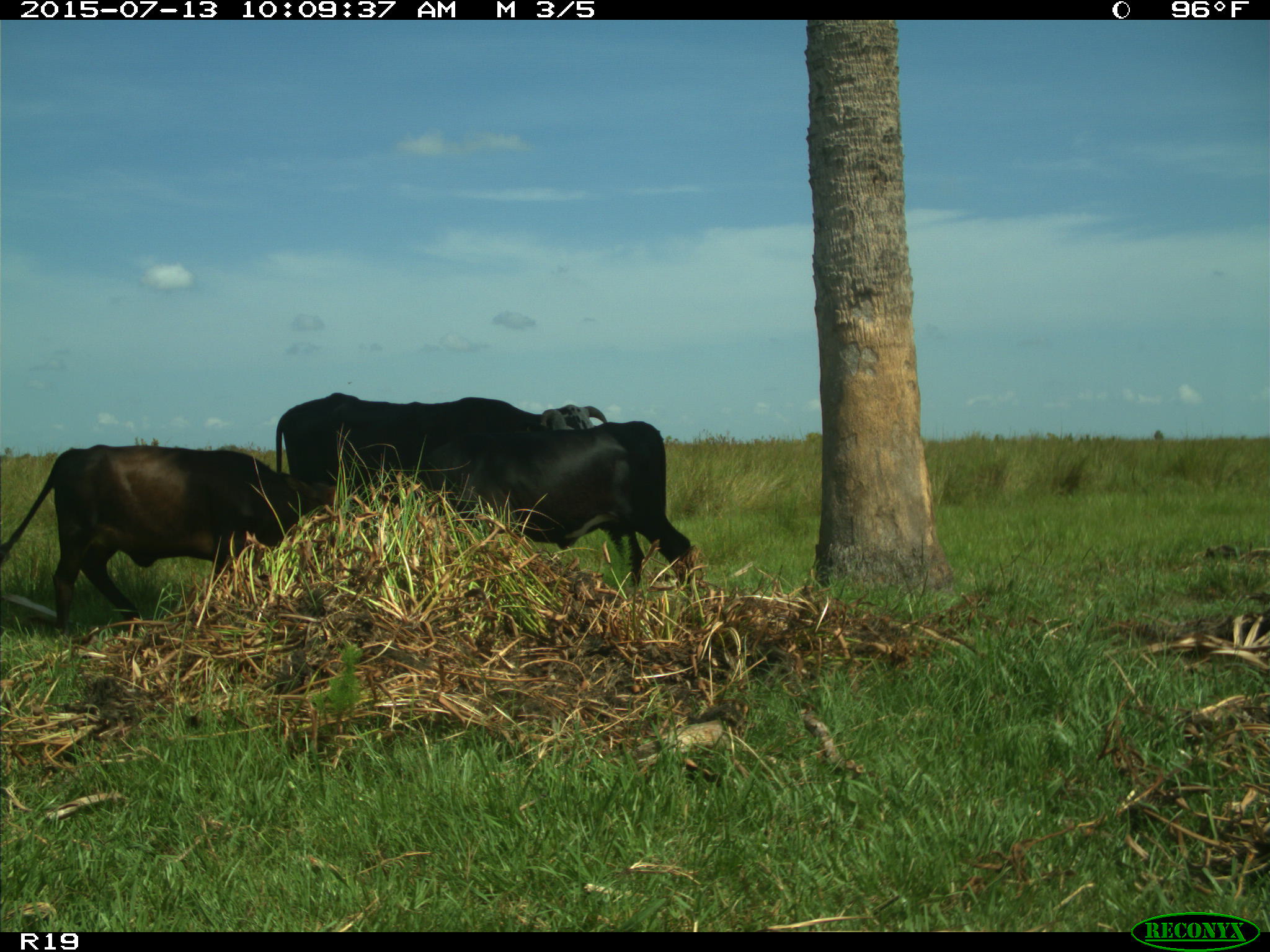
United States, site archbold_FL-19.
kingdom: Animalia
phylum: Chordata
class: Mammalia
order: Artiodactyla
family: Bovidae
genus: Bos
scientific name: Bos taurus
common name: domestic cow